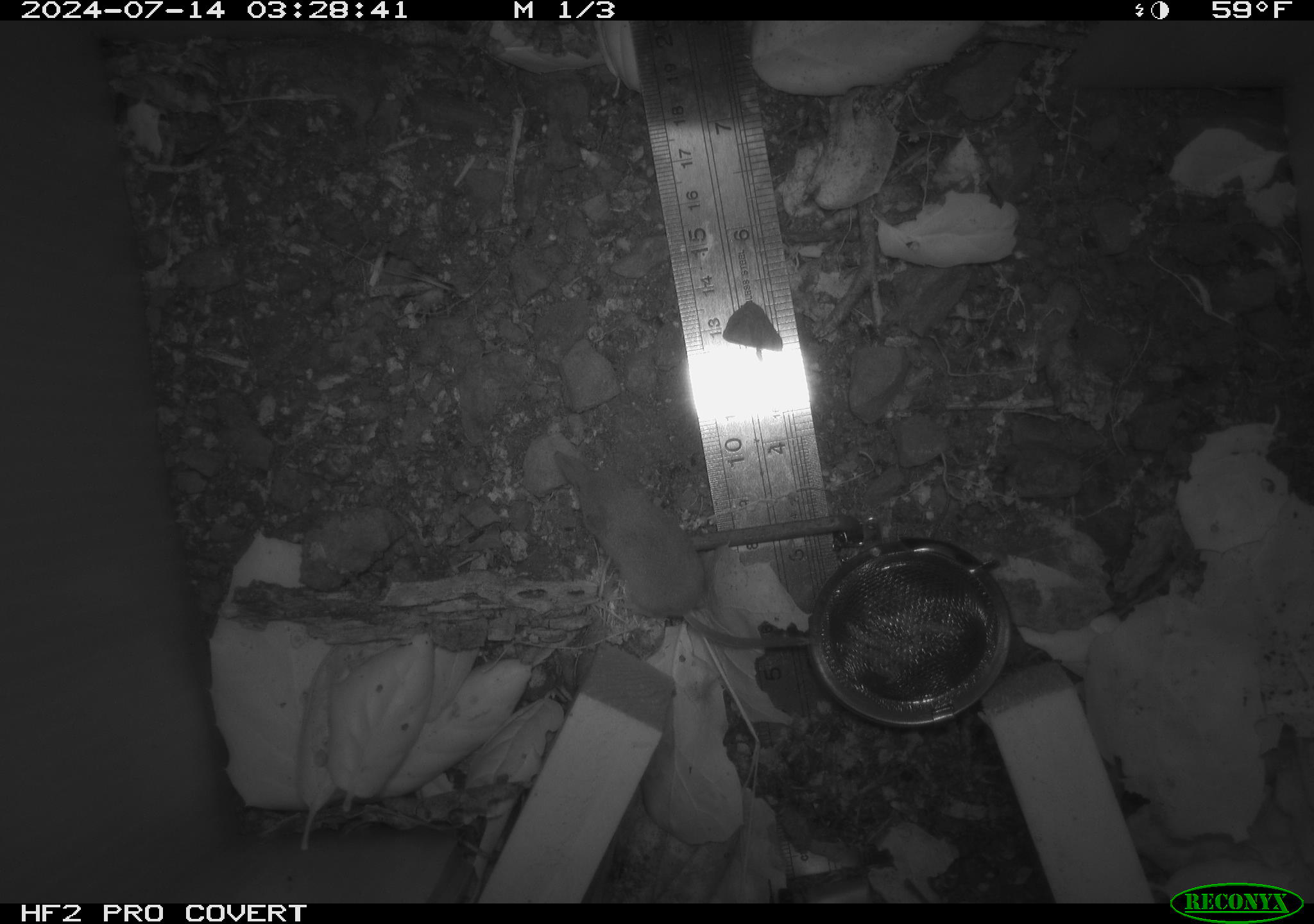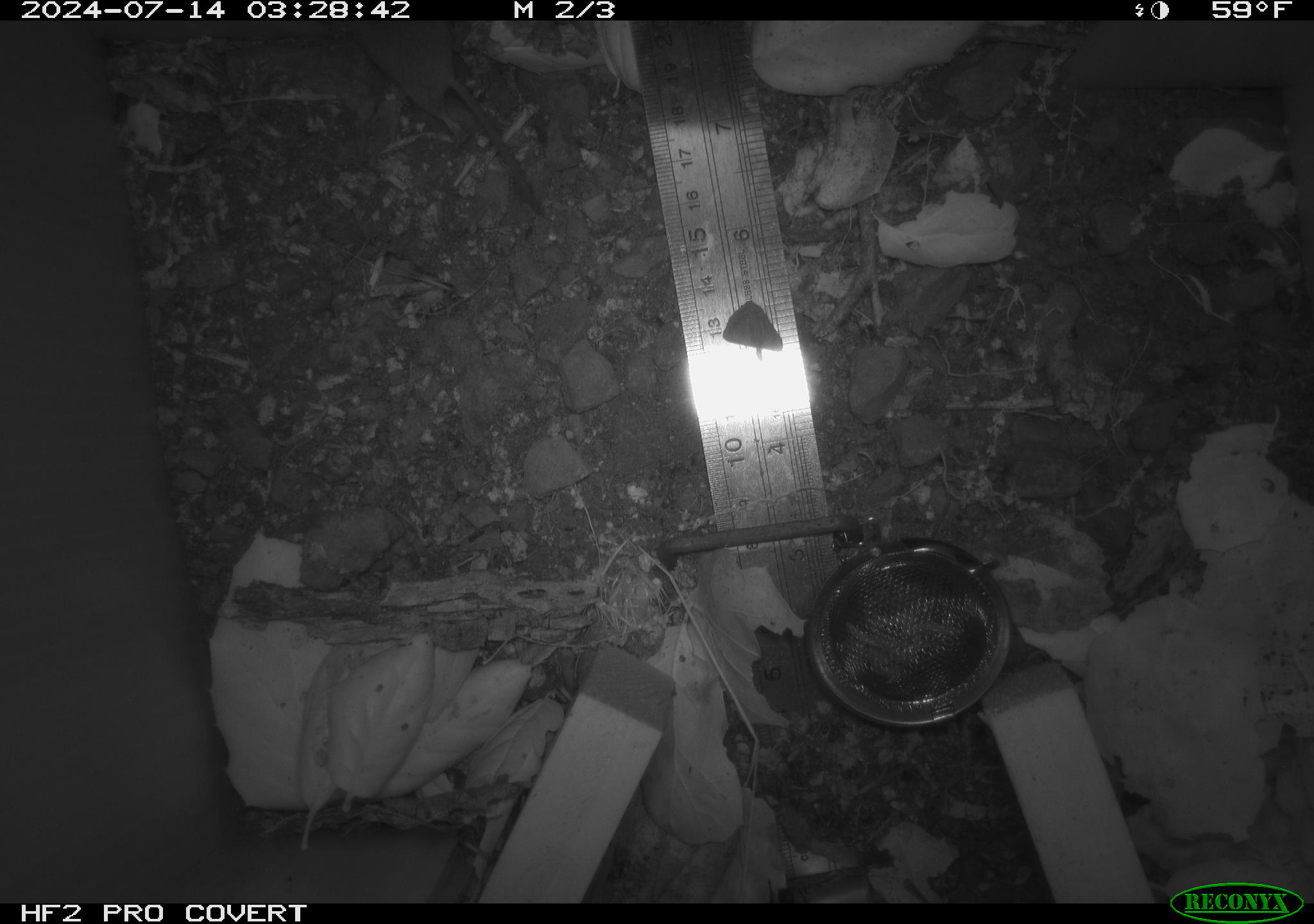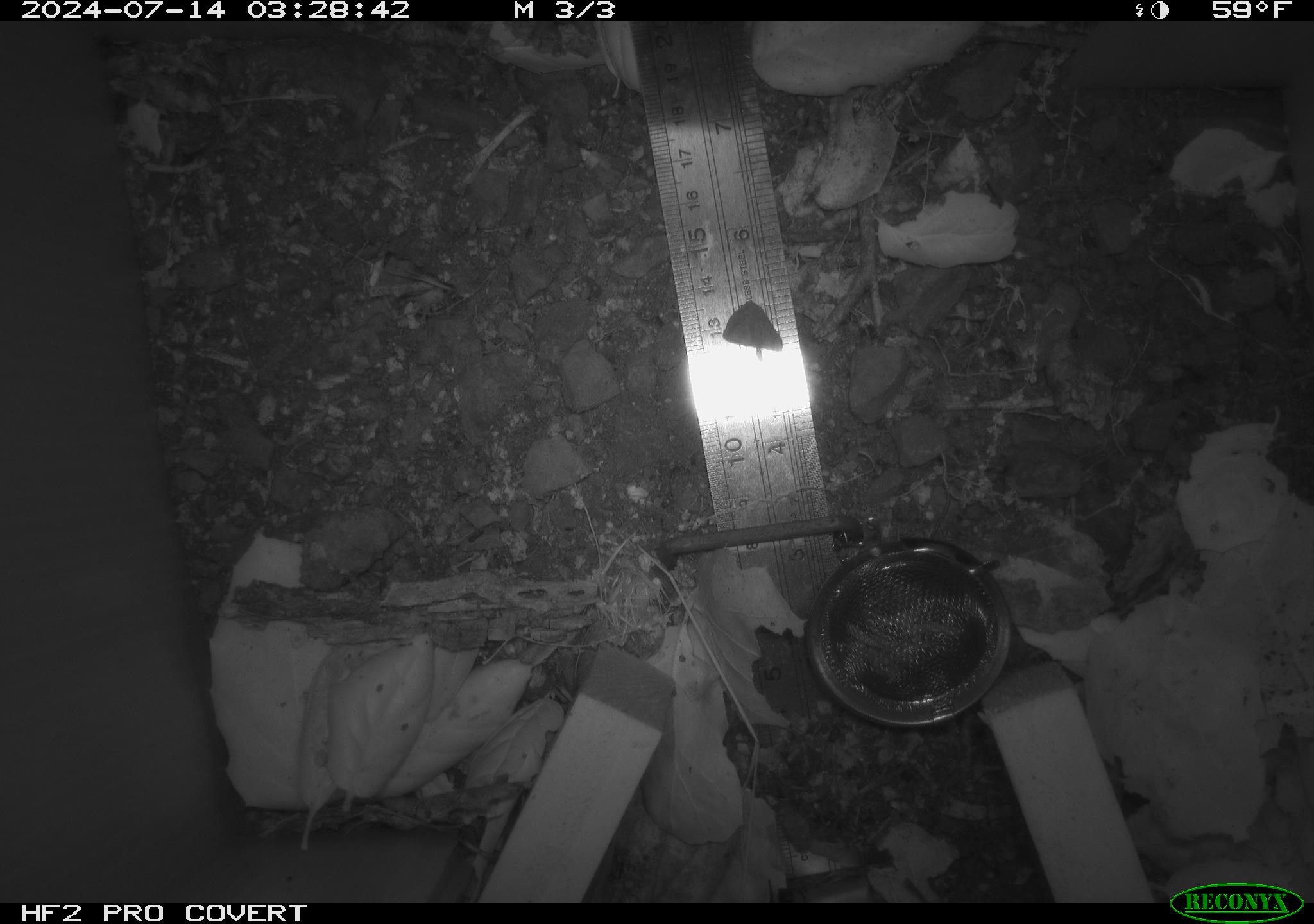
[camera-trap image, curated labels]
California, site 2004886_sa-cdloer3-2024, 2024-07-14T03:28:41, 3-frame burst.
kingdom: Animalia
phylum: Chordata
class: Mammalia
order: Rodentia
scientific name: Rodentia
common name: rodent